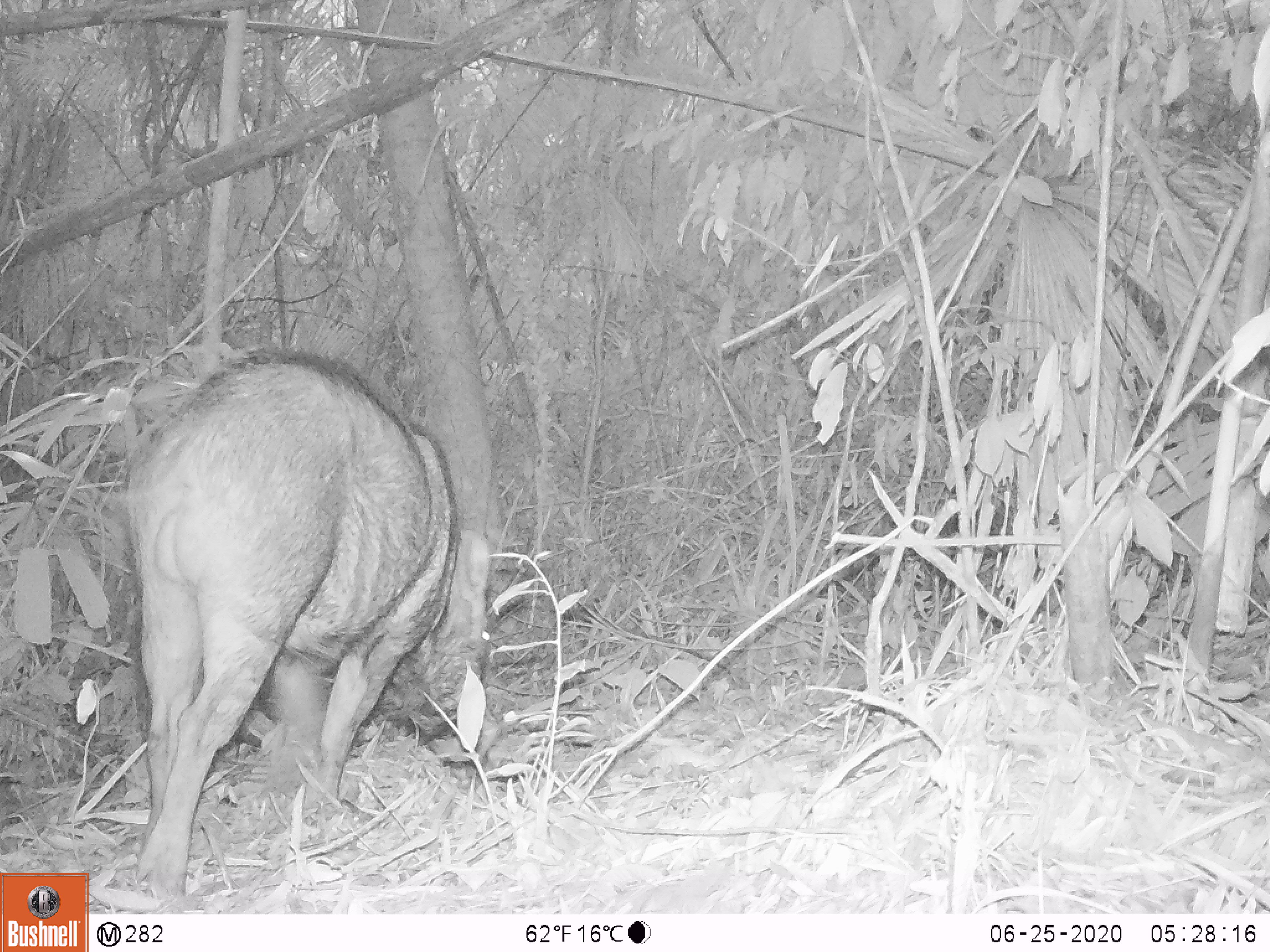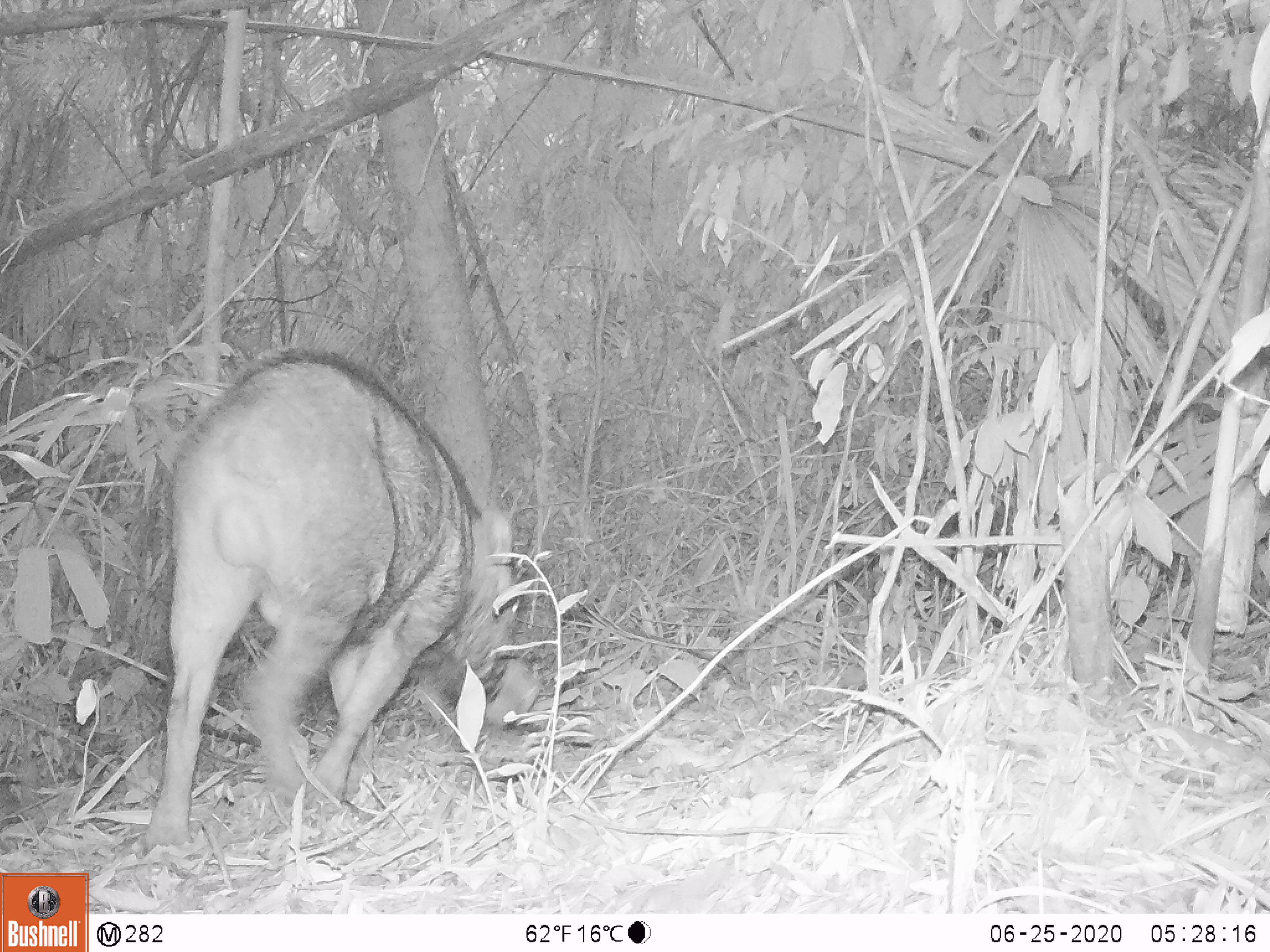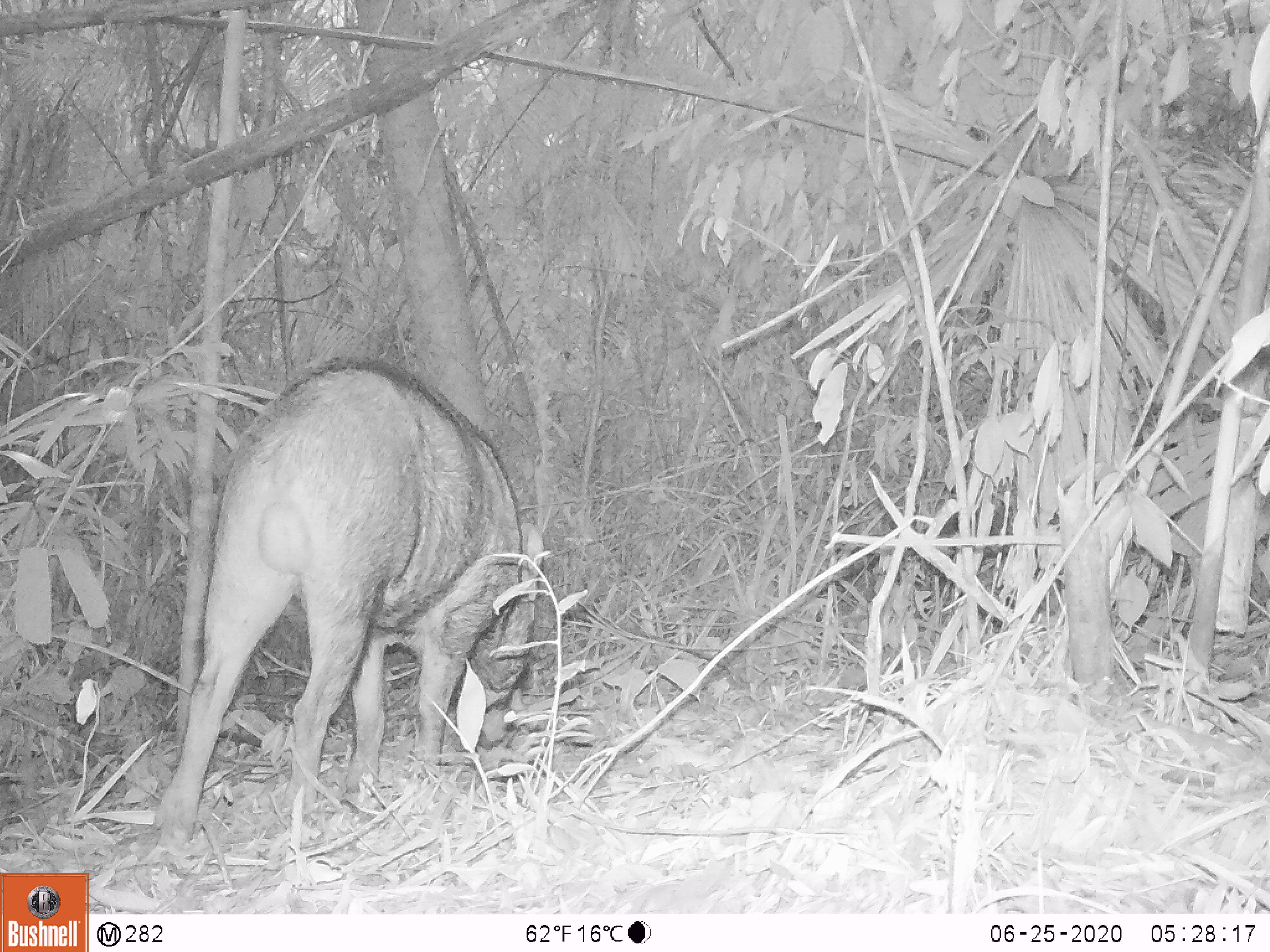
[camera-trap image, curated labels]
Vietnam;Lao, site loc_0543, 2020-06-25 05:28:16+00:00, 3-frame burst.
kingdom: Animalia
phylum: Chordata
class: Mammalia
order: Artiodactyla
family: Suidae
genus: Sus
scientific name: Sus scrofa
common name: eurasian wild pig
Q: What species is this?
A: Eurasian wild pig (Sus scrofa).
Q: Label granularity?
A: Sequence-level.